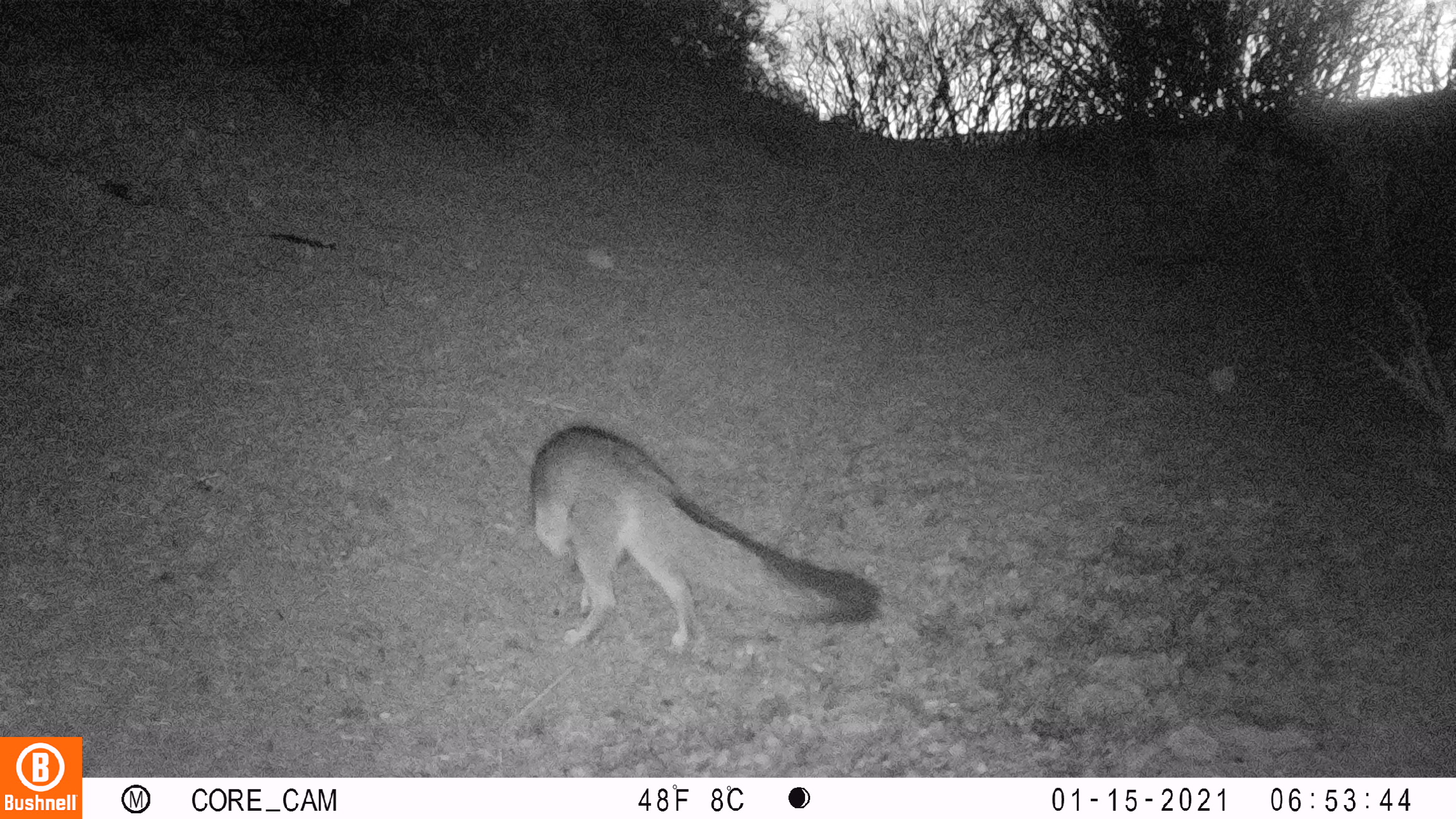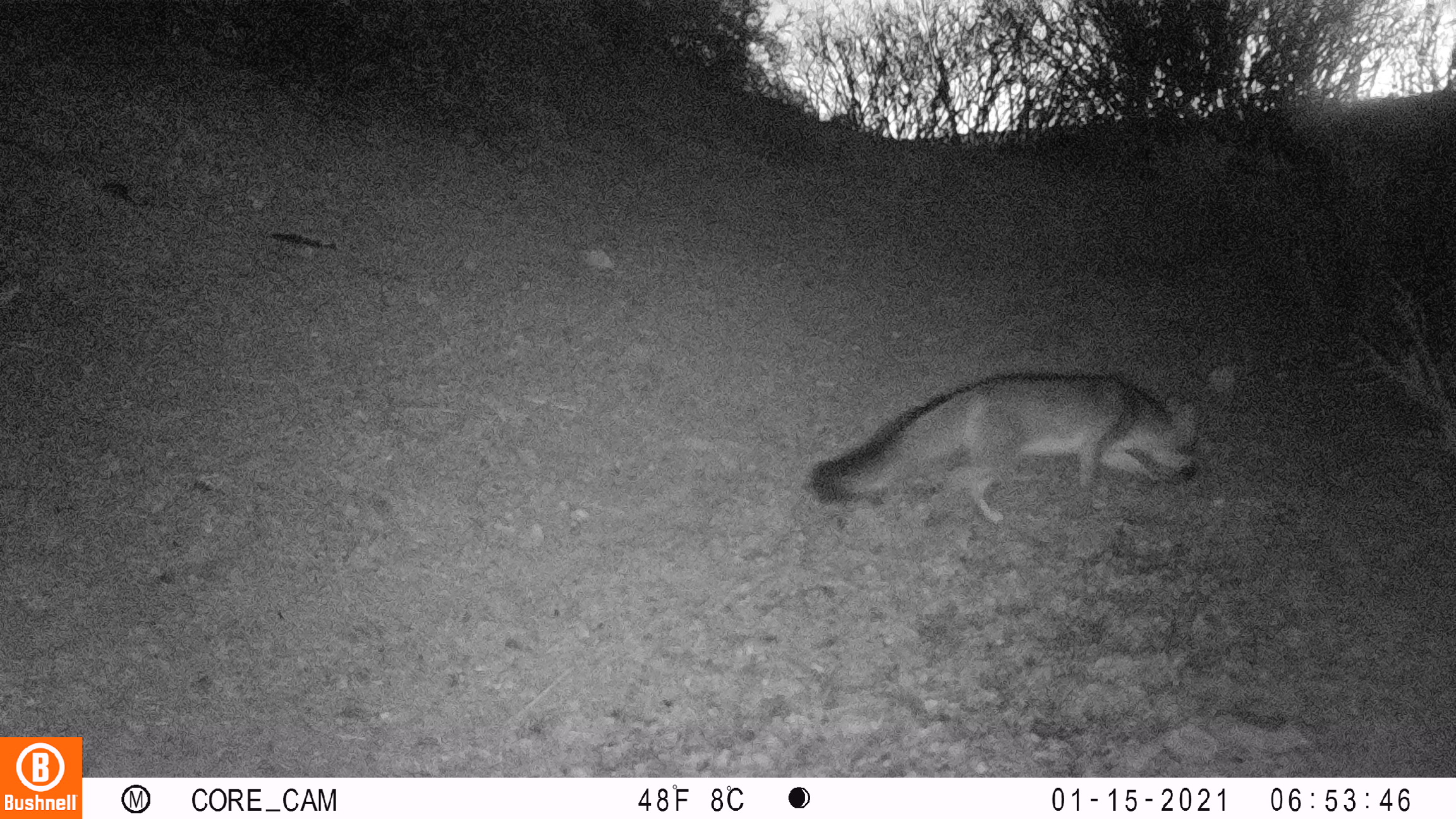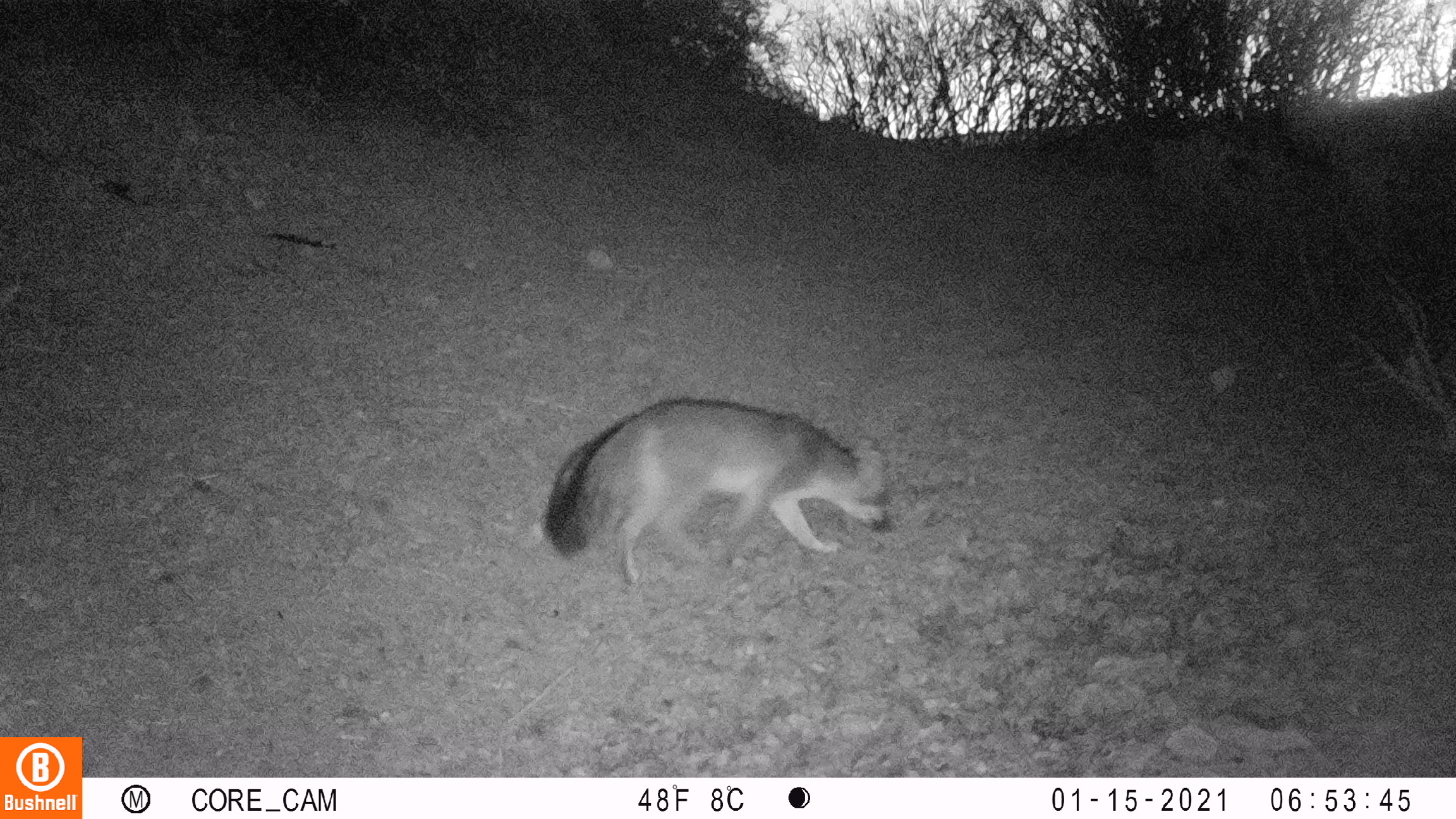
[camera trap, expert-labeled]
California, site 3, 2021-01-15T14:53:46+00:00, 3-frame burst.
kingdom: Animalia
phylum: Chordata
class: Mammalia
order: Carnivora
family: Canidae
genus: Urocyon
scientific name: Urocyon cinereoargenteus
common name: gray fox